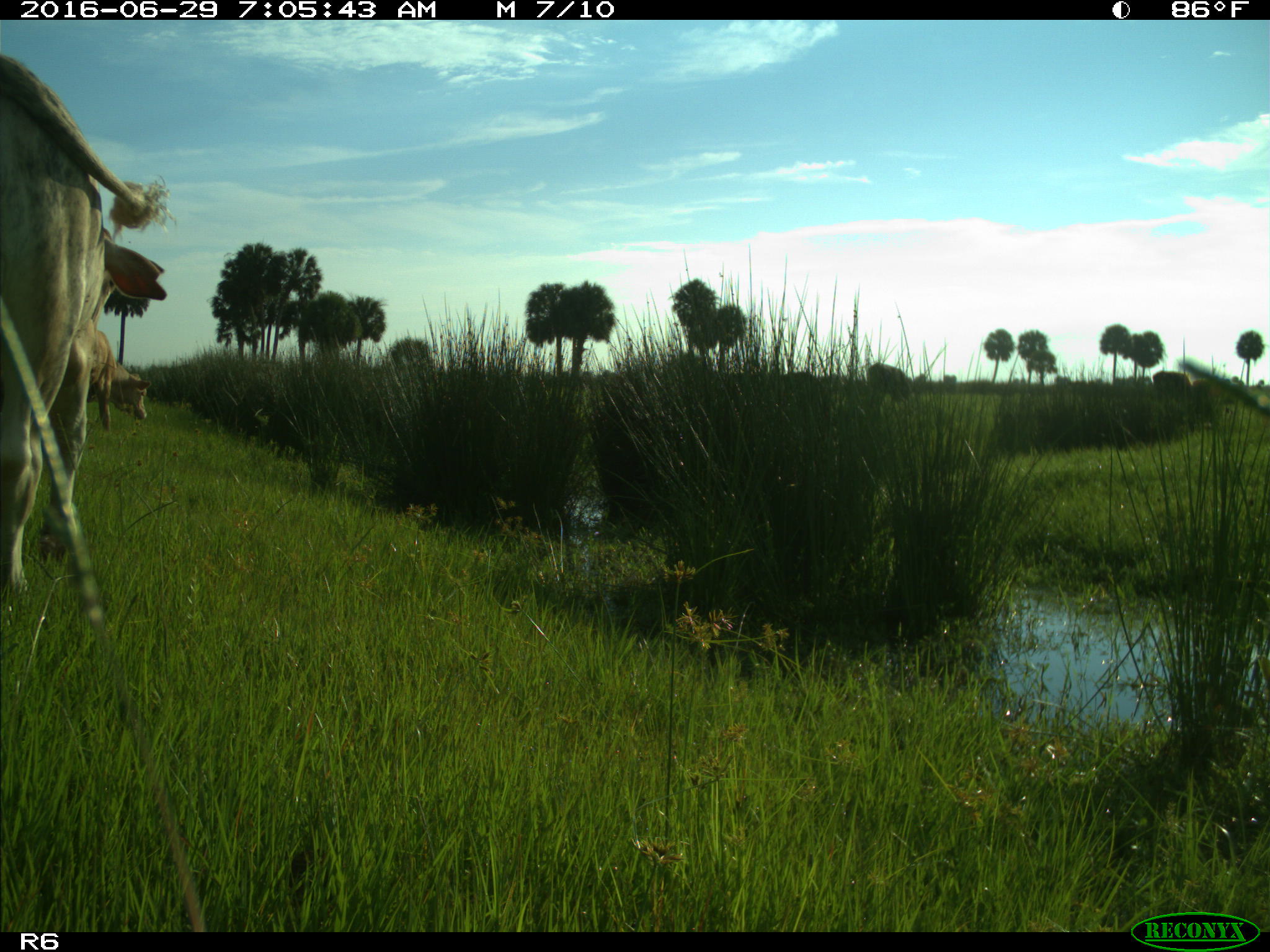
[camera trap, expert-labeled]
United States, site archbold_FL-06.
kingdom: Animalia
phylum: Chordata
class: Mammalia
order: Artiodactyla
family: Bovidae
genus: Bos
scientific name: Bos taurus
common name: domestic cow